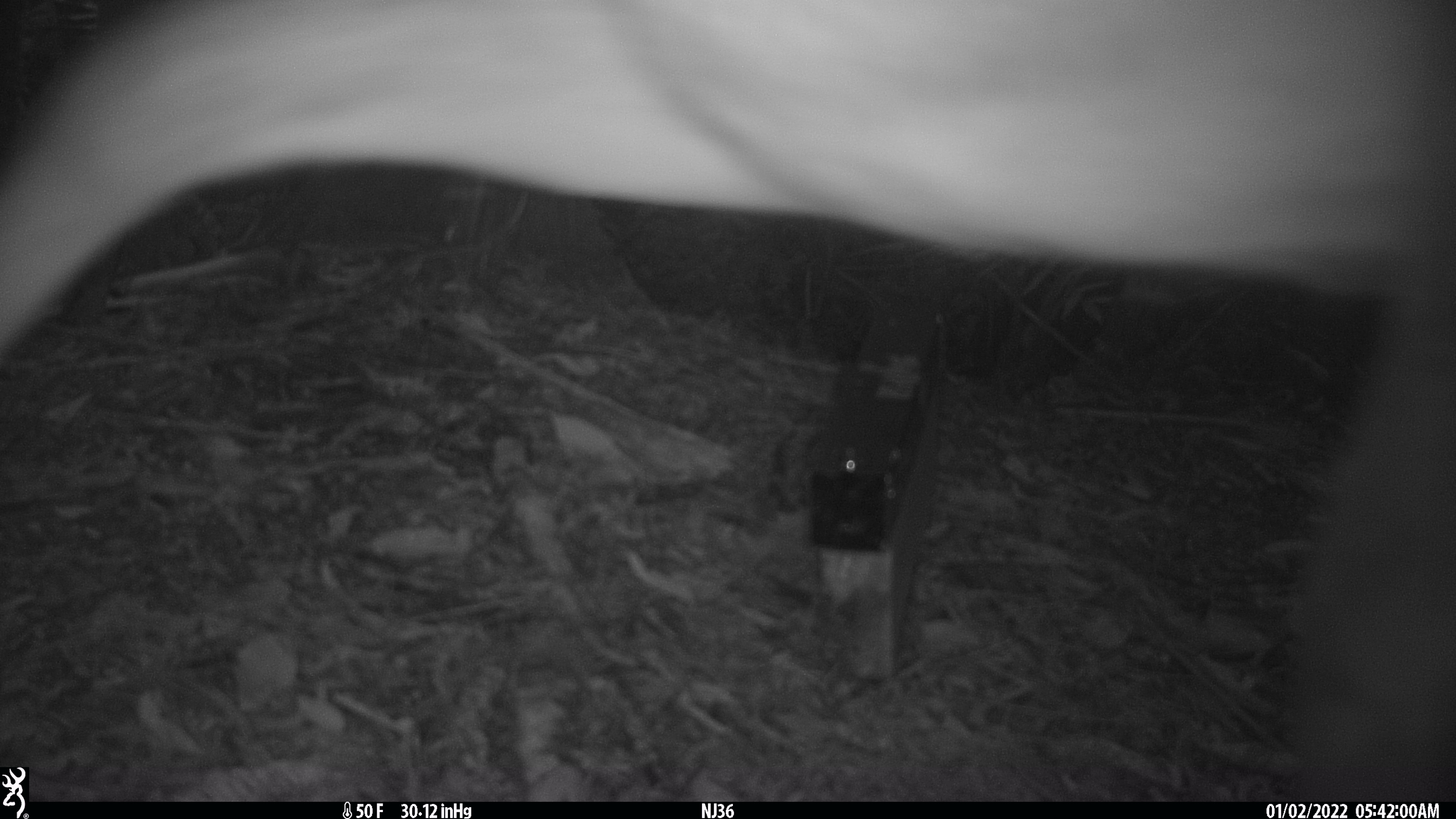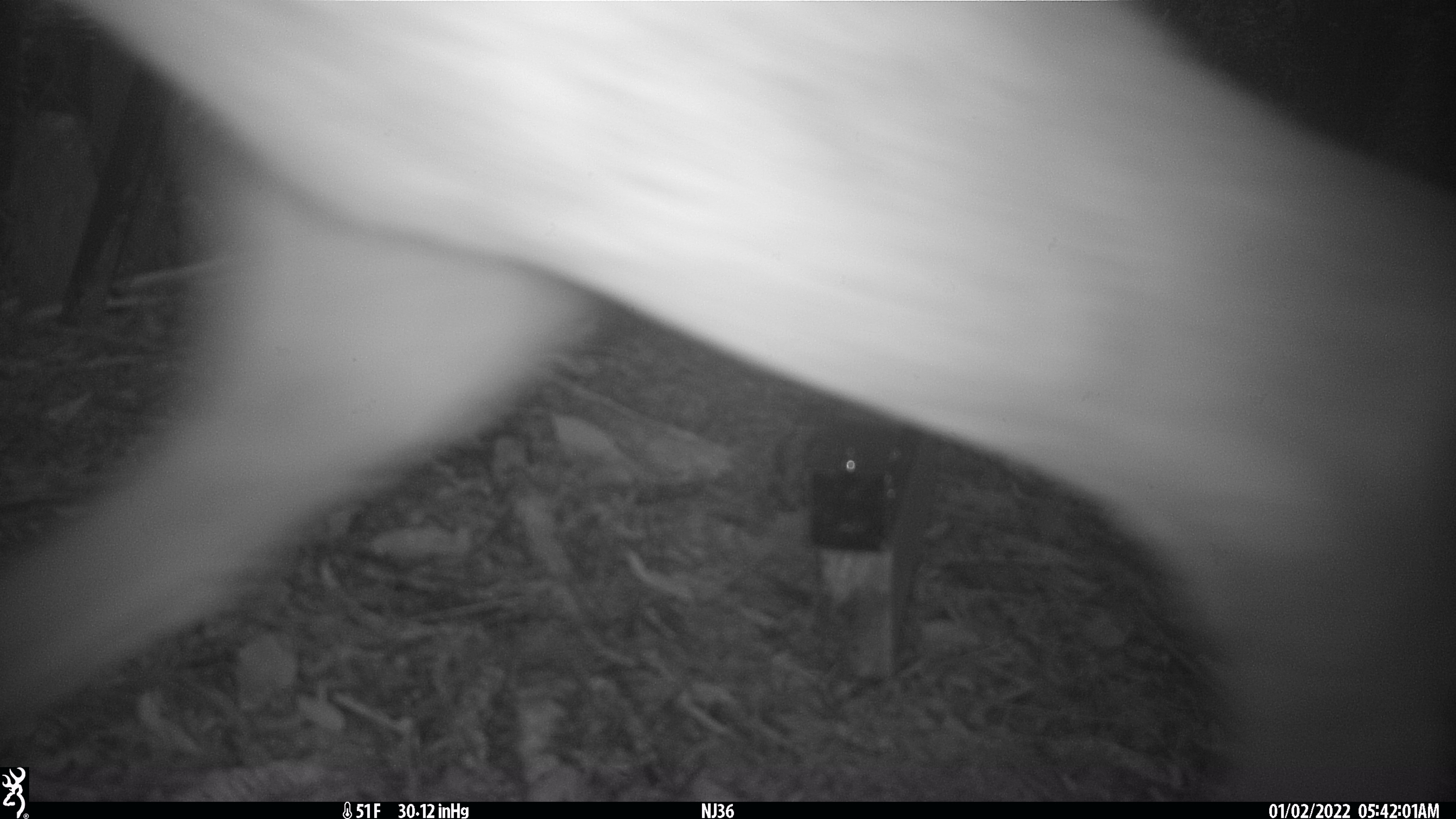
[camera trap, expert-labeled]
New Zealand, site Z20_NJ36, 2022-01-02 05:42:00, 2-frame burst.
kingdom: Animalia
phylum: Chordata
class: Mammalia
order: Artiodactyla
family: Cervidae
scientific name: Cervidae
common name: deer